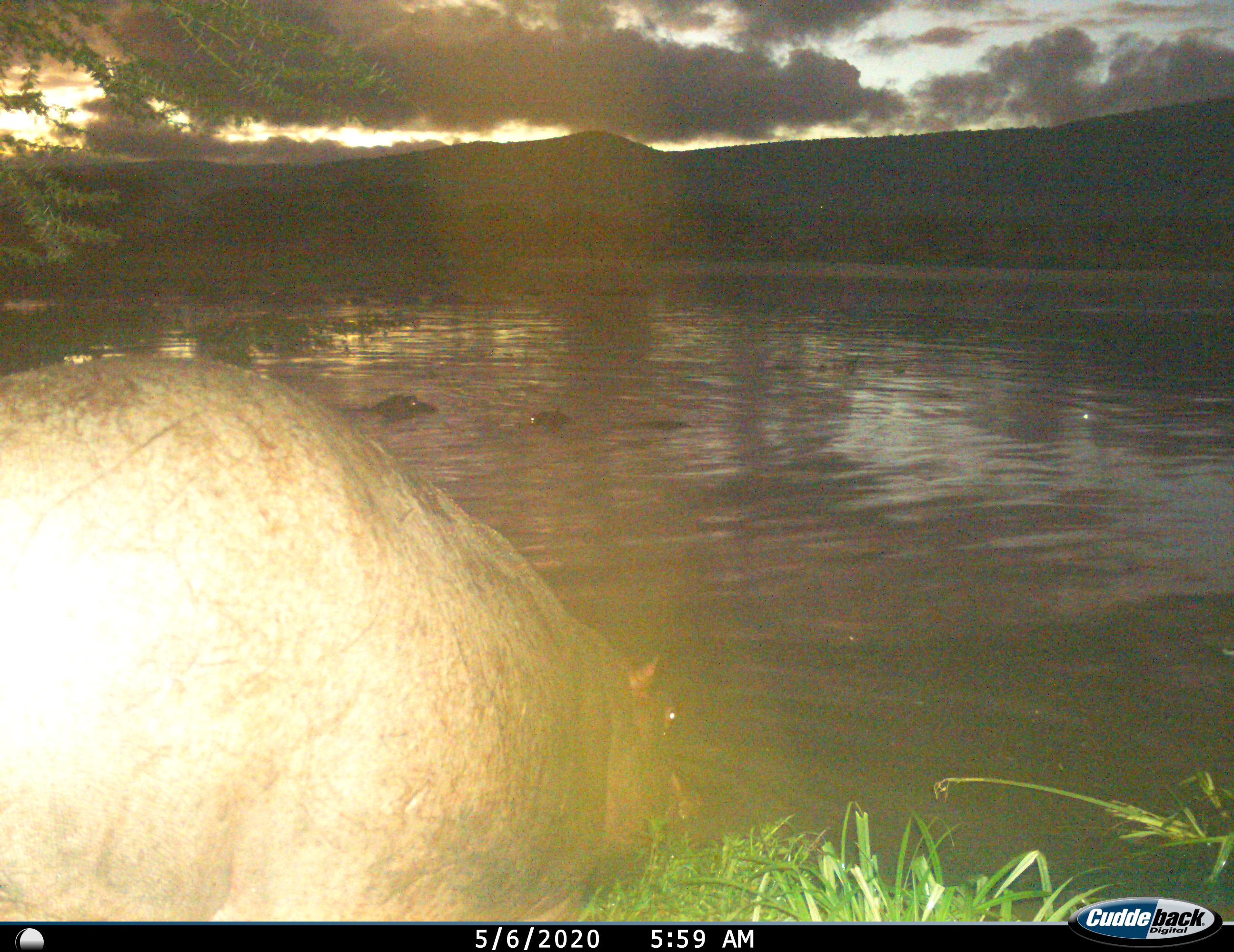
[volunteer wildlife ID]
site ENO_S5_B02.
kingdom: Animalia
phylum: Chordata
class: Mammalia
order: Artiodactyla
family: Hippopotamidae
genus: Hippopotamus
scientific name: Hippopotamus amphibius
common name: hippopotamus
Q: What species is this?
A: Hippopotamus (Hippopotamus amphibius).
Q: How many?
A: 3.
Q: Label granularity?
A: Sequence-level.